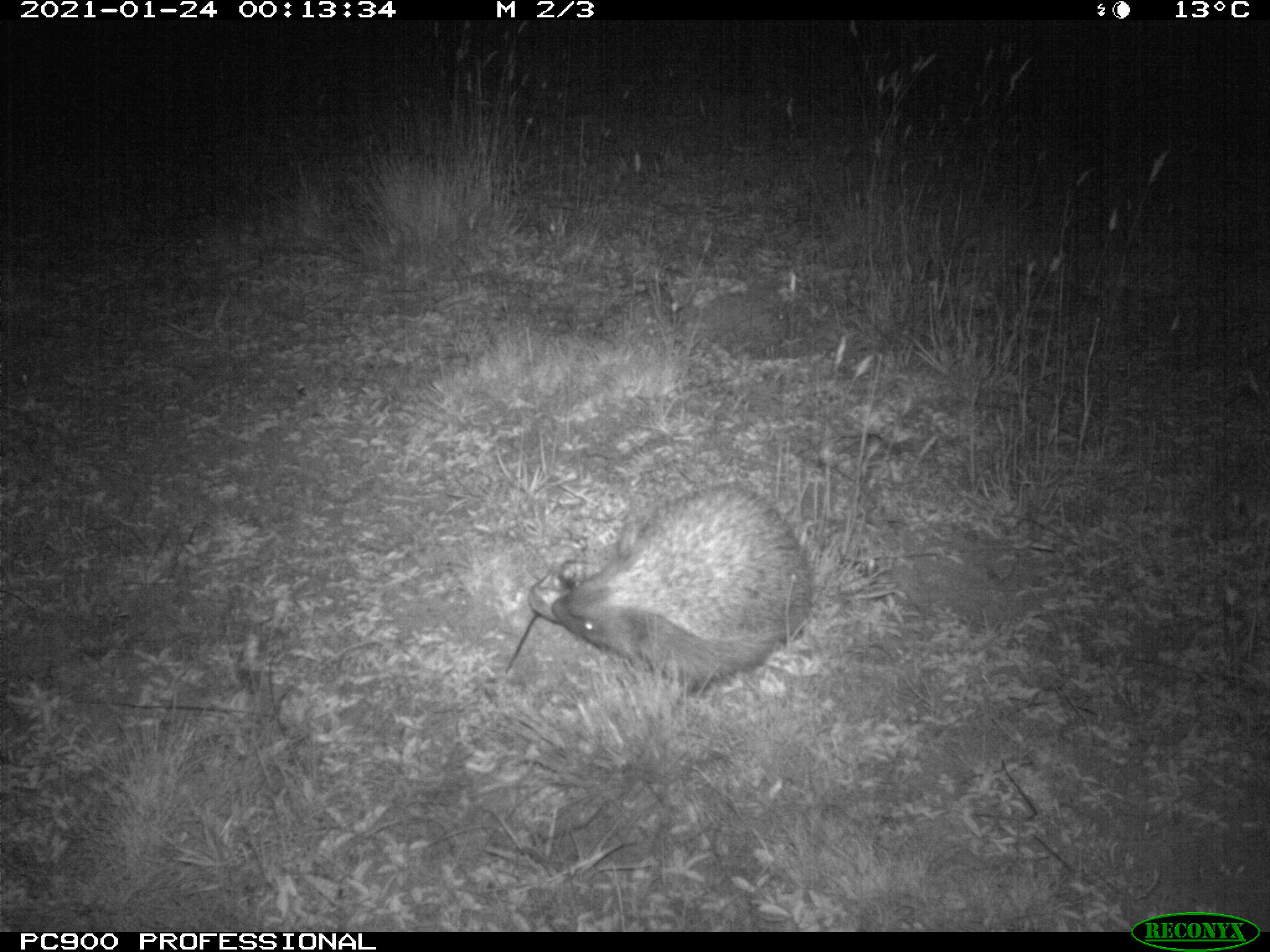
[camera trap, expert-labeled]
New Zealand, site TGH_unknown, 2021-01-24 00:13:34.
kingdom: Animalia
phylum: Chordata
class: Mammalia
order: Eulipotyphla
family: Erinaceidae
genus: Erinaceus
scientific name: Erinaceus europaeus europaeus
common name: european hedgehog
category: hedgehog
Hedgehog (european hedgehog) (Erinaceus europaeus europaeus).